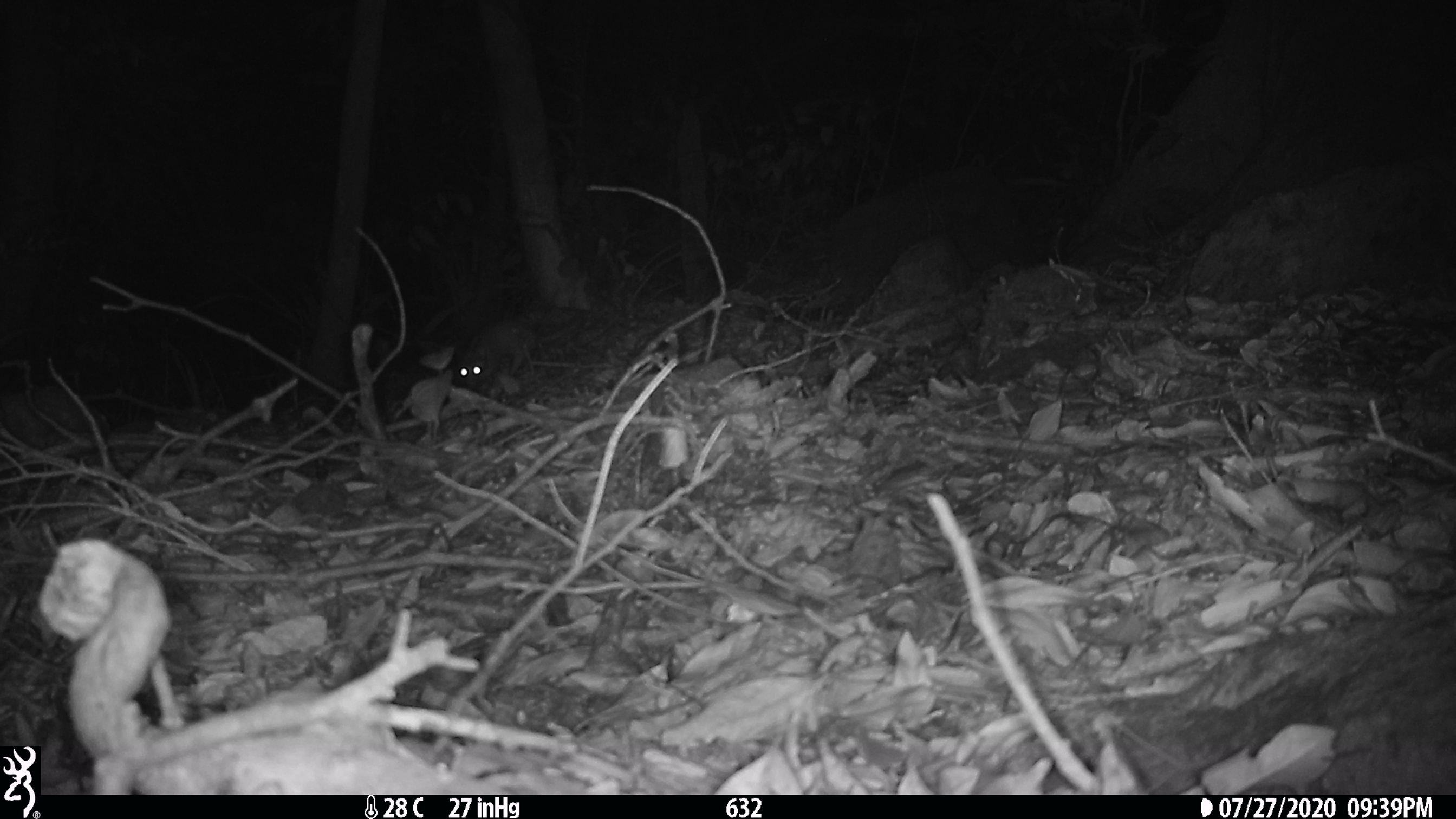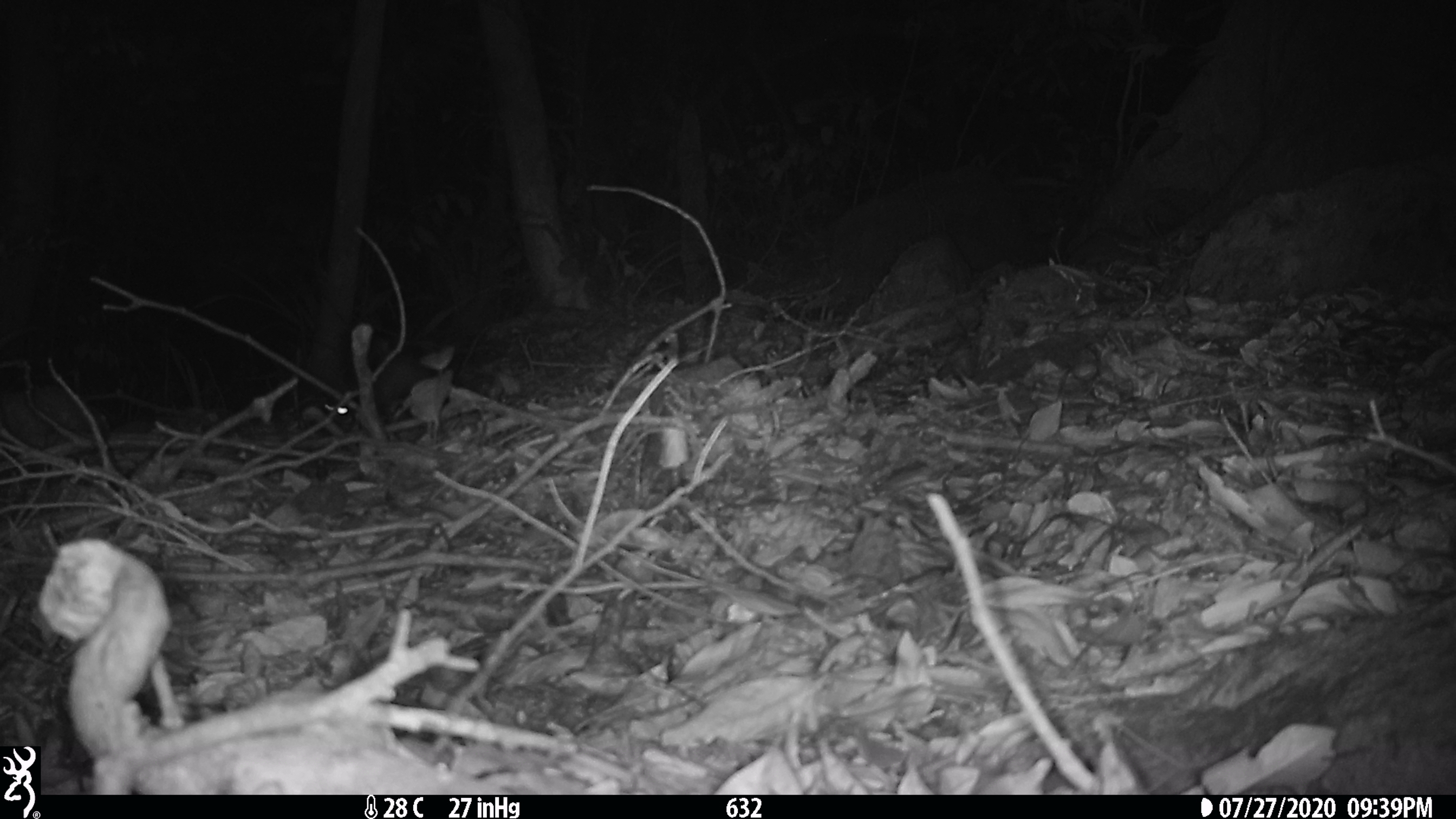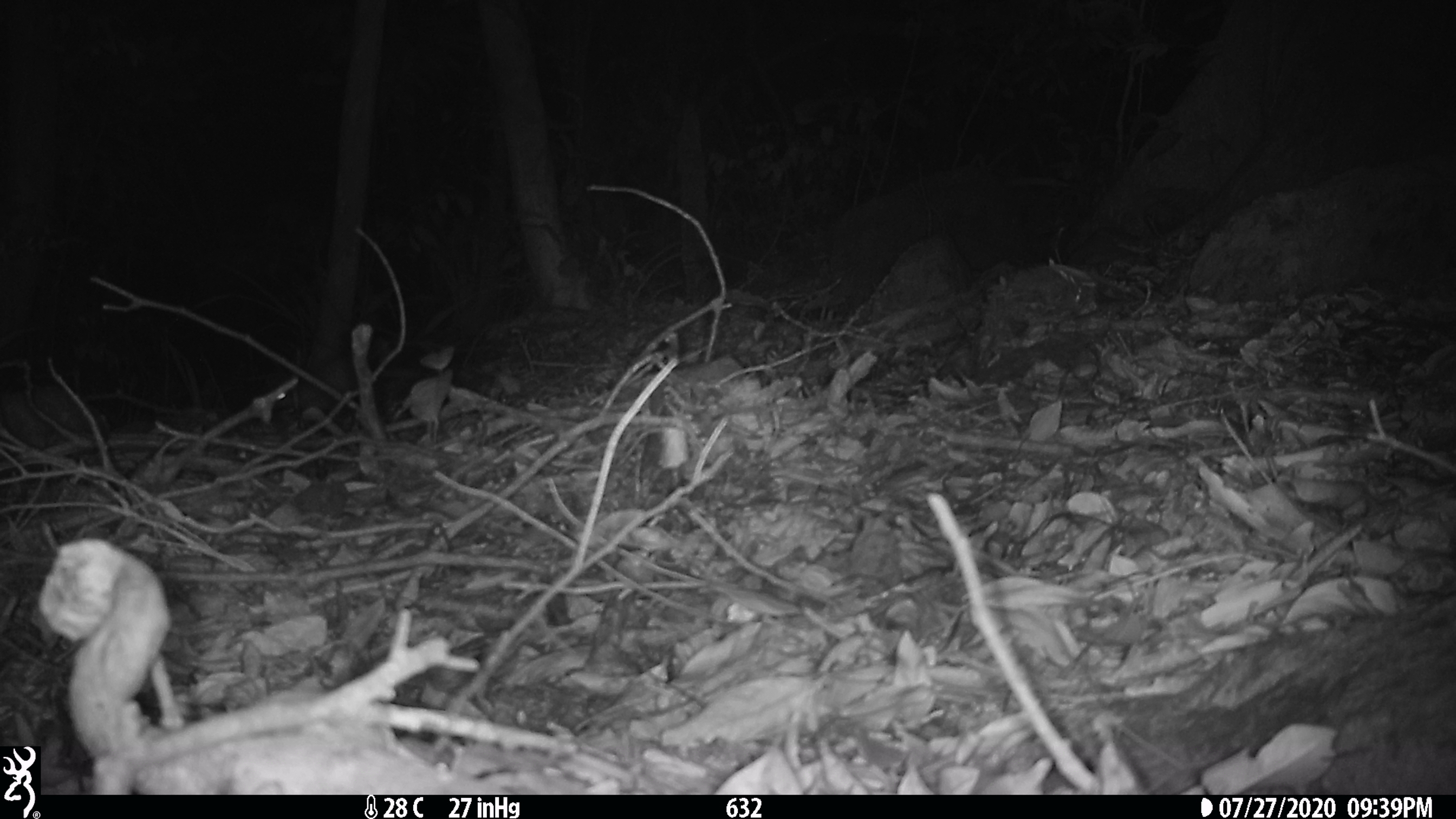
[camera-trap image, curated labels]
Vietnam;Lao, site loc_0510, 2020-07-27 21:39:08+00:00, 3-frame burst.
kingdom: Animalia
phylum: Chordata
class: Mammalia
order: Carnivora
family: Mustelidae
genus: Melogale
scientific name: Melogale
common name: ferret badger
Ferret badger (Melogale). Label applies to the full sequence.